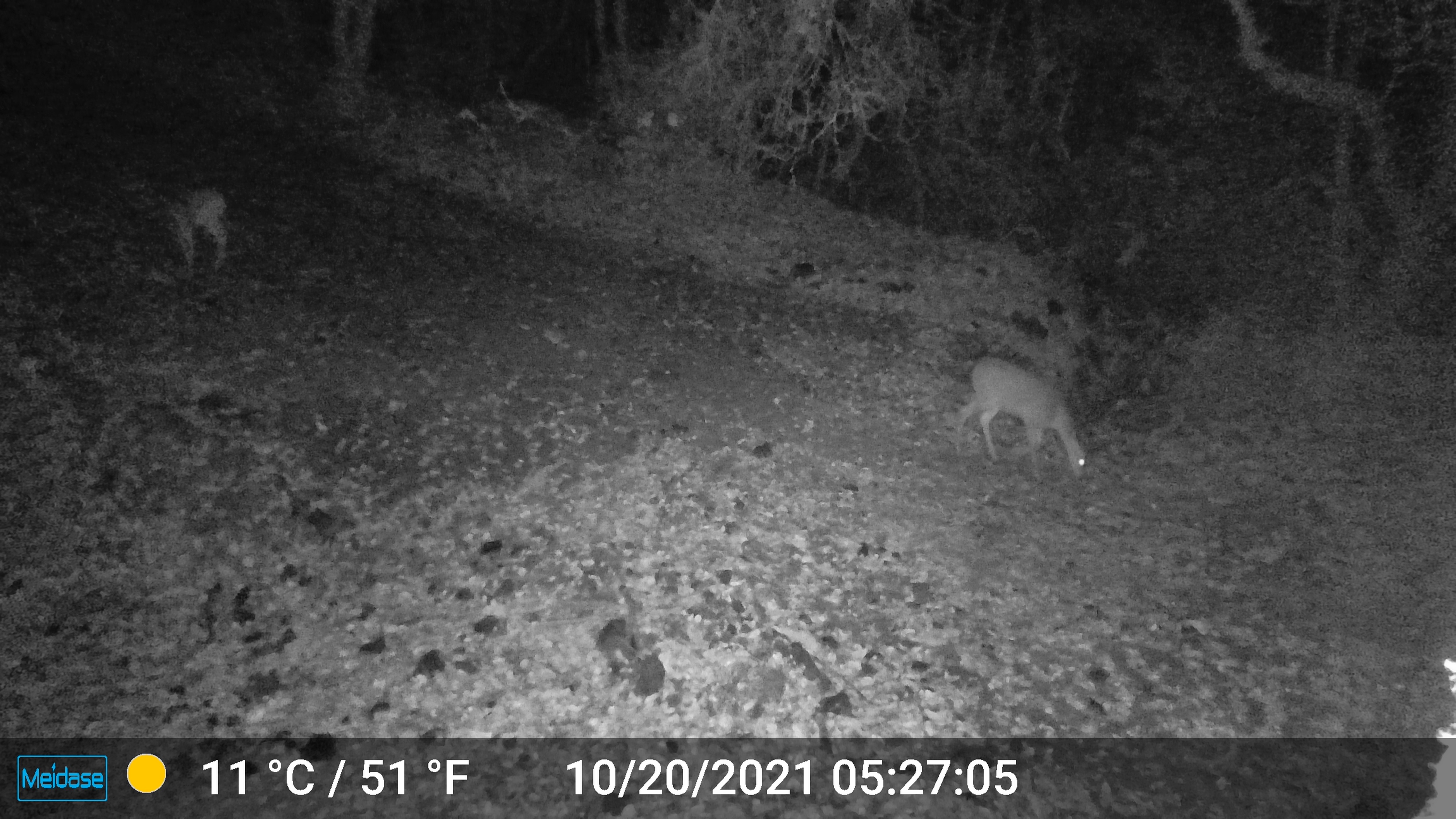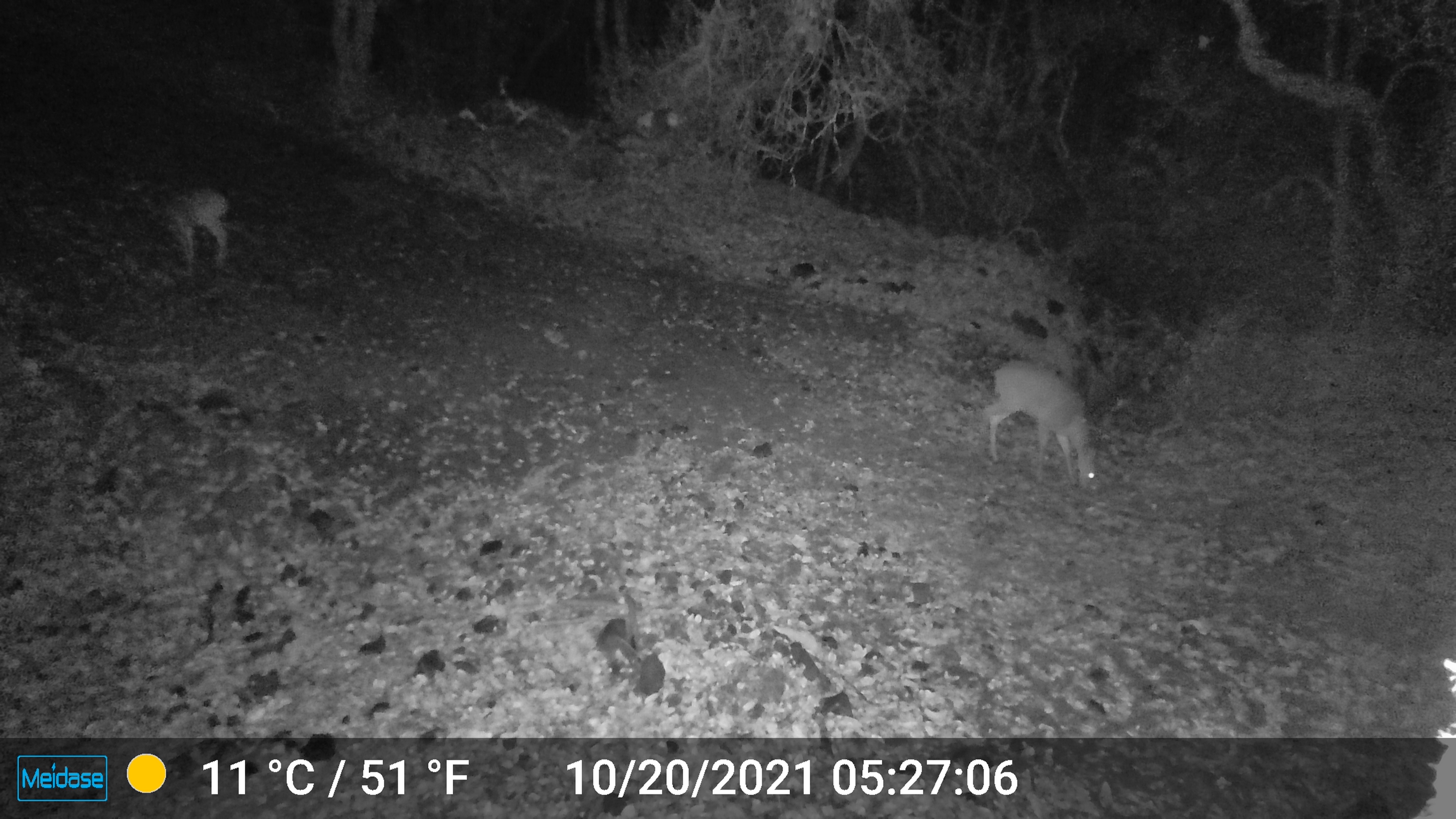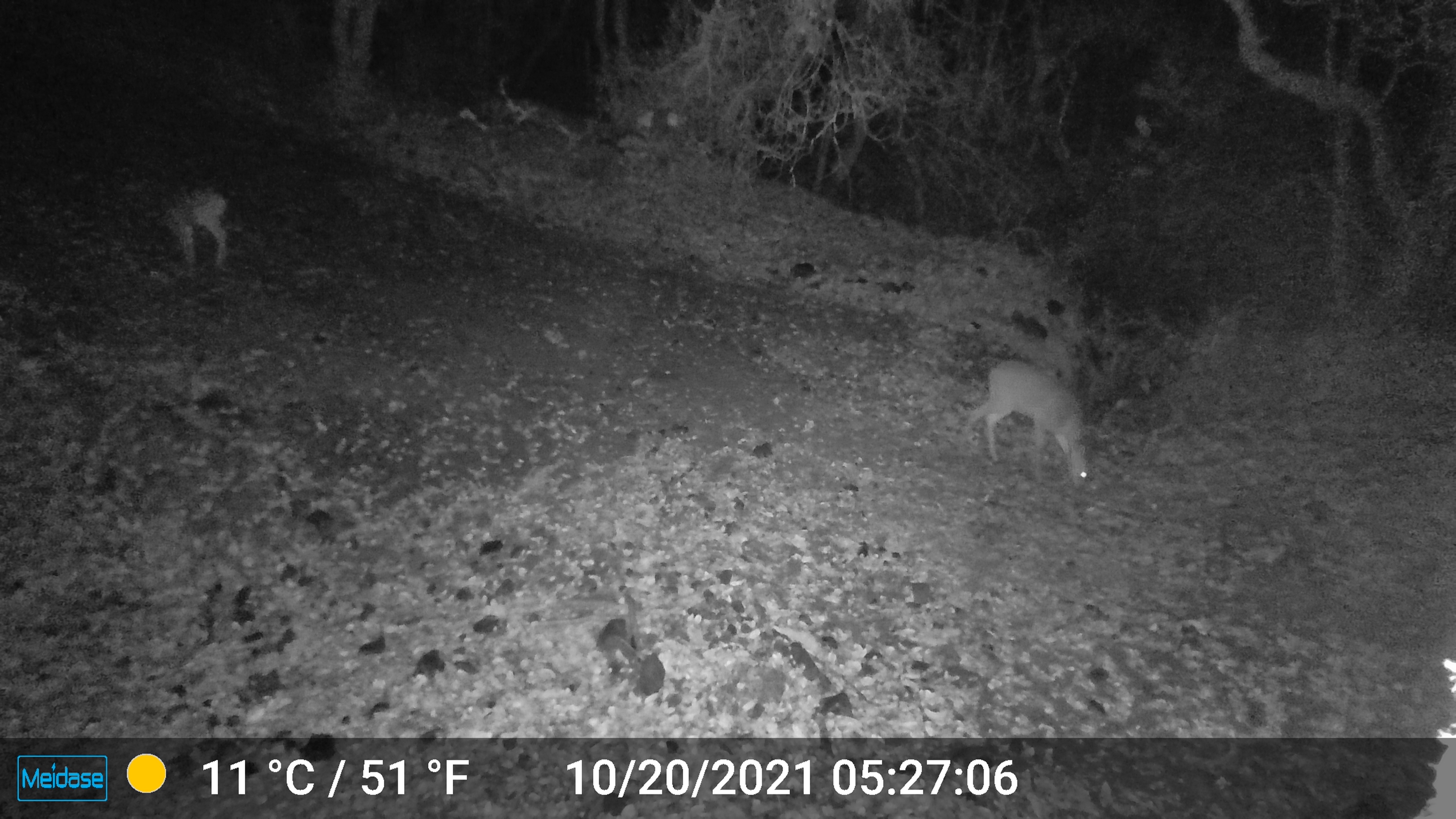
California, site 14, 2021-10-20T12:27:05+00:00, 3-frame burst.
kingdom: Animalia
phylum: Chordata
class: Mammalia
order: Artiodactyla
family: Cervidae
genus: Odocoileus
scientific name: Odocoileus hemionus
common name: mule deer